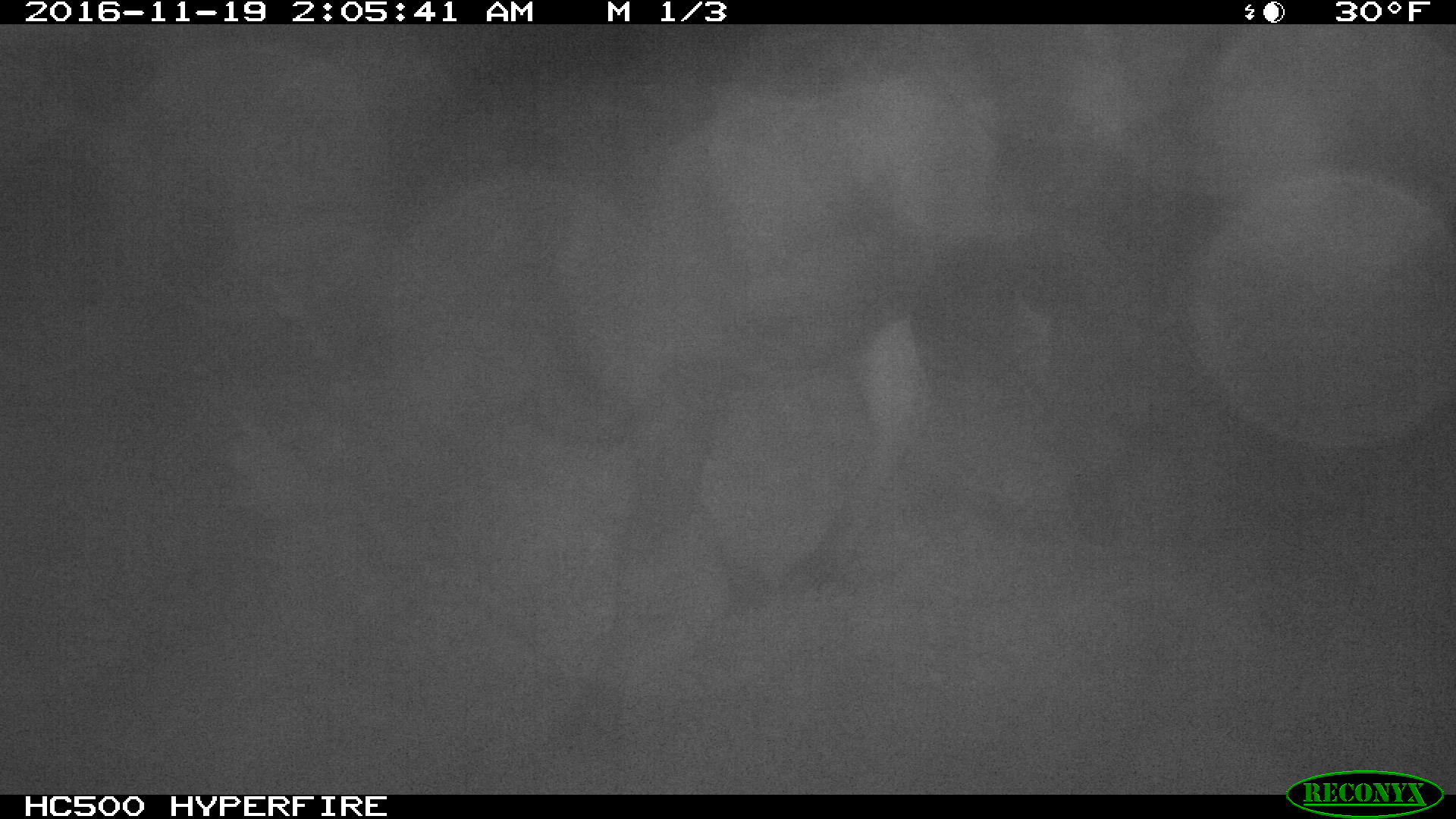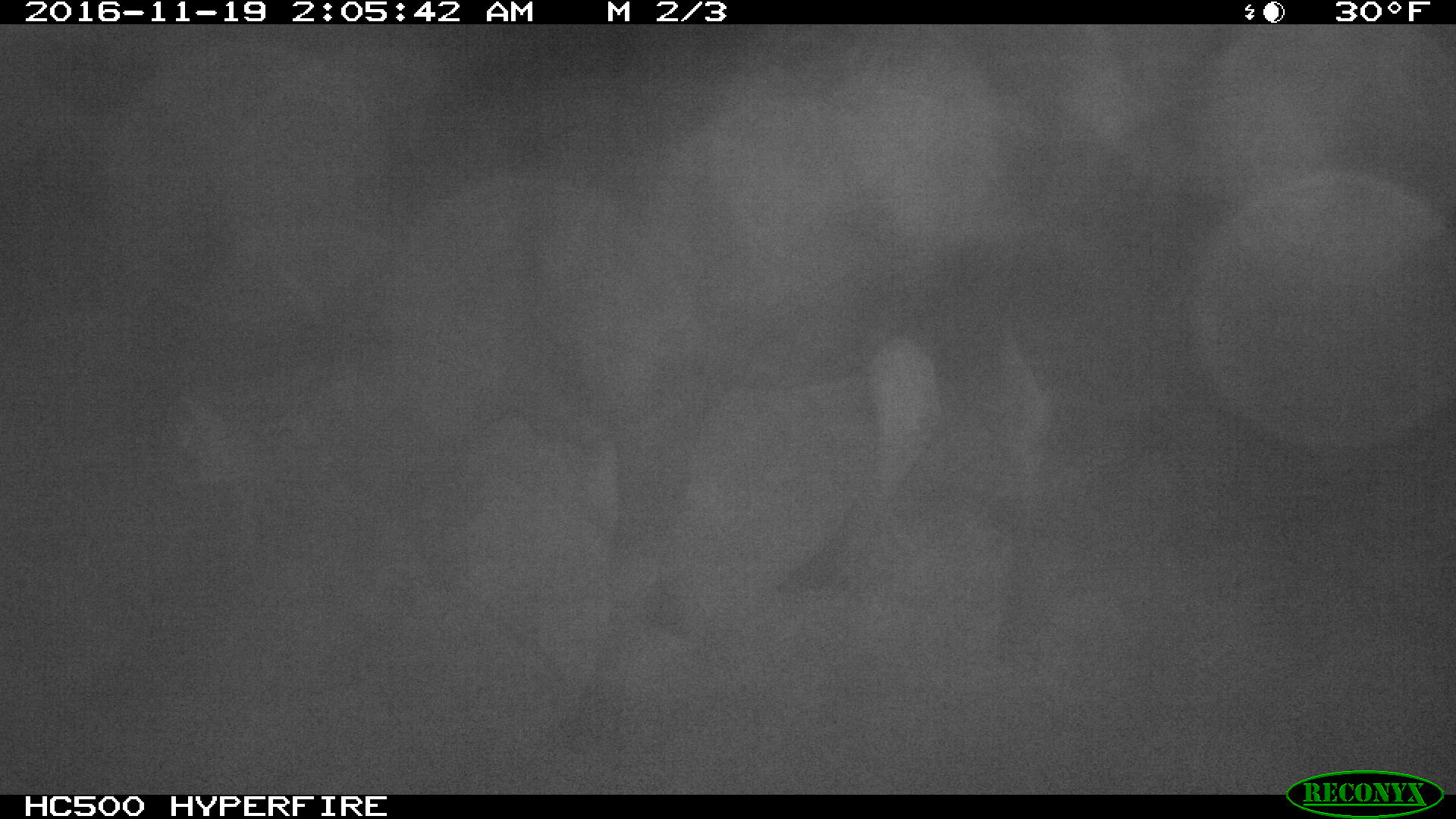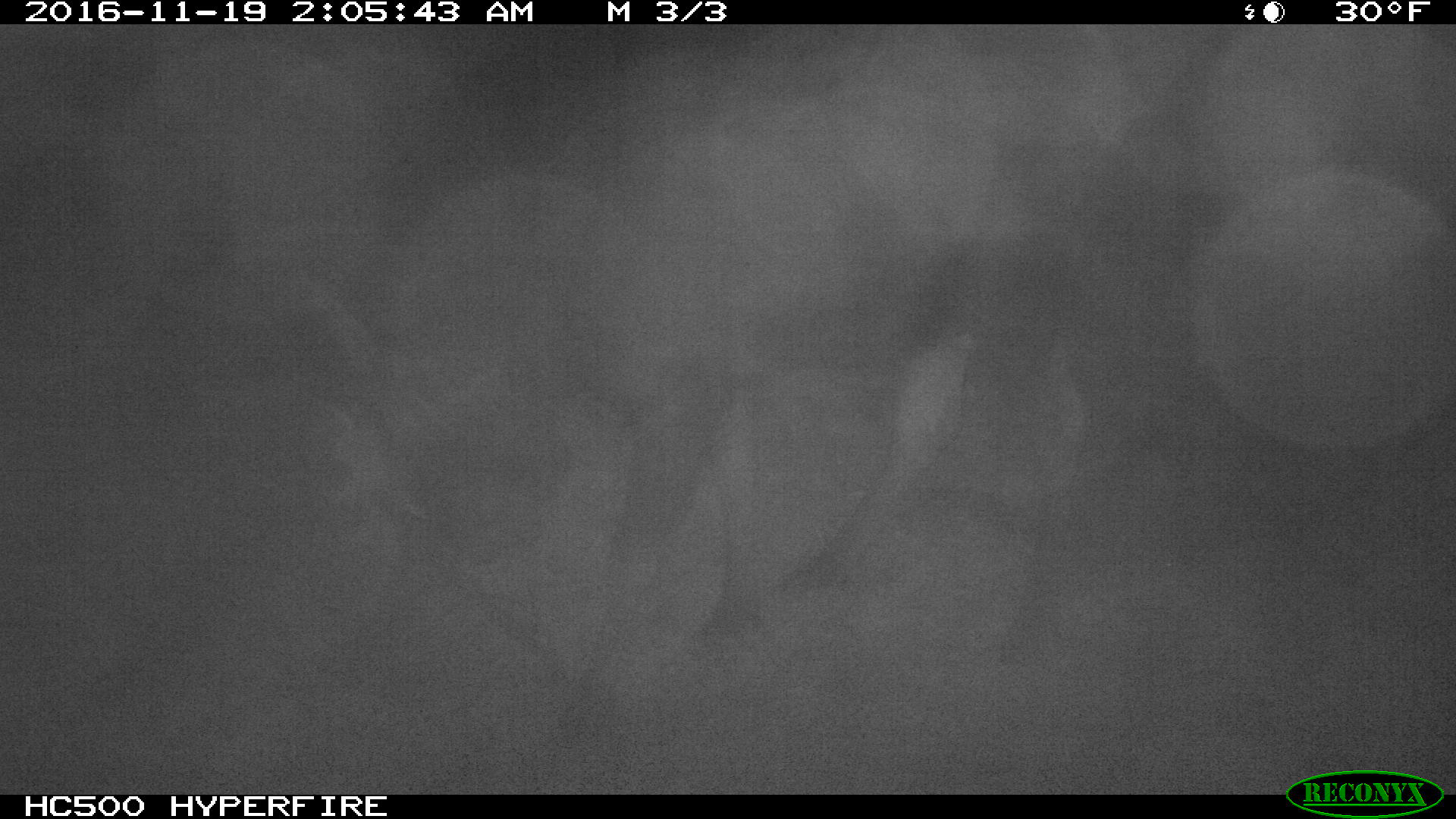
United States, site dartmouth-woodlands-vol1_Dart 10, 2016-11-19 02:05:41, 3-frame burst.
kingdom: Animalia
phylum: Chordata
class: Mammalia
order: Artiodactyla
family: Cervidae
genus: Alces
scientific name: Alces alces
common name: moose